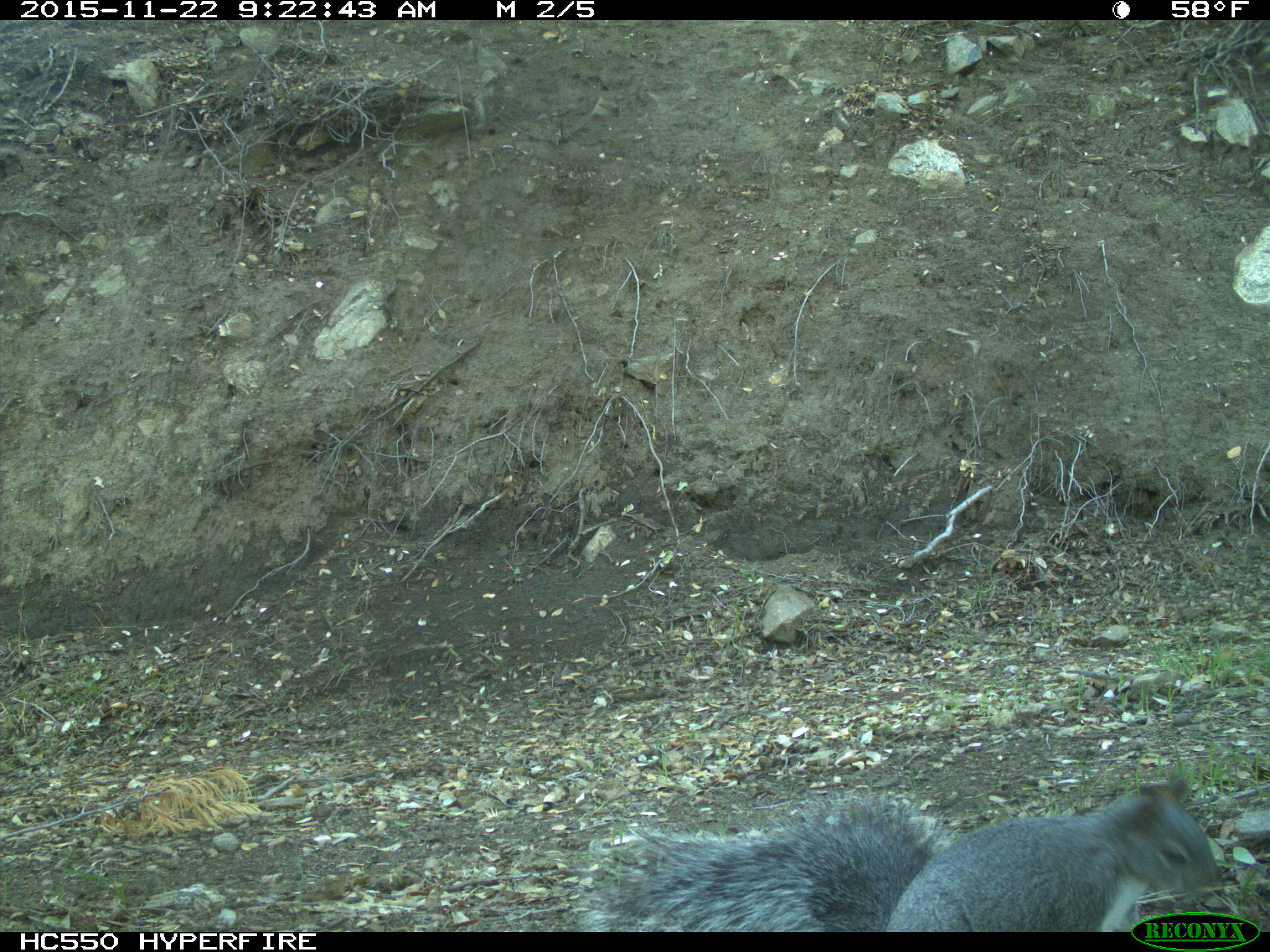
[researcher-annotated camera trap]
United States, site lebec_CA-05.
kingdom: Animalia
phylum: Chordata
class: Mammalia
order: Rodentia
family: Sciuridae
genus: Sciurus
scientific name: Sciurus carolinensis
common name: eastern gray squirrel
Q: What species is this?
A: Sciurus carolinensis (eastern gray squirrel).